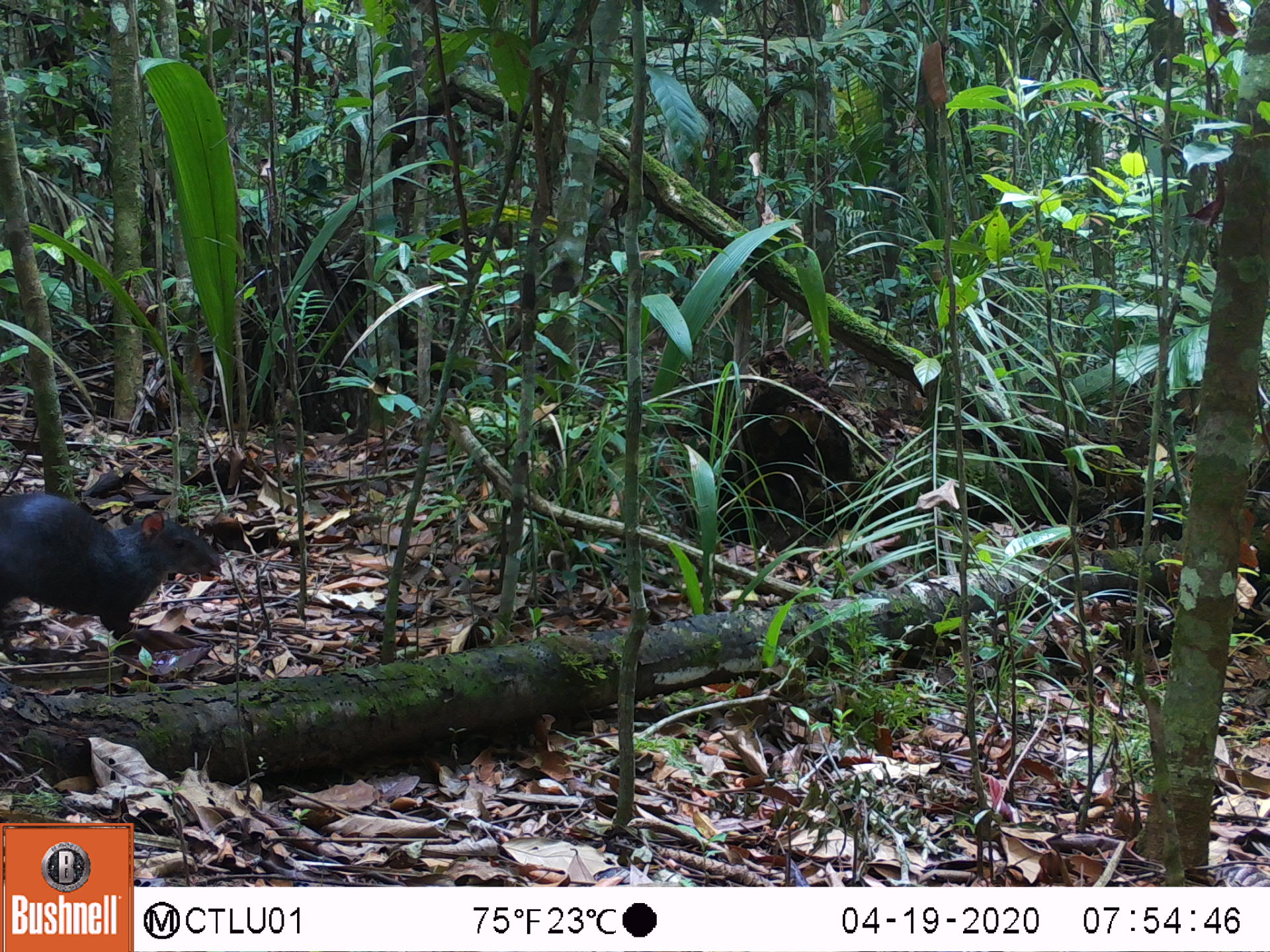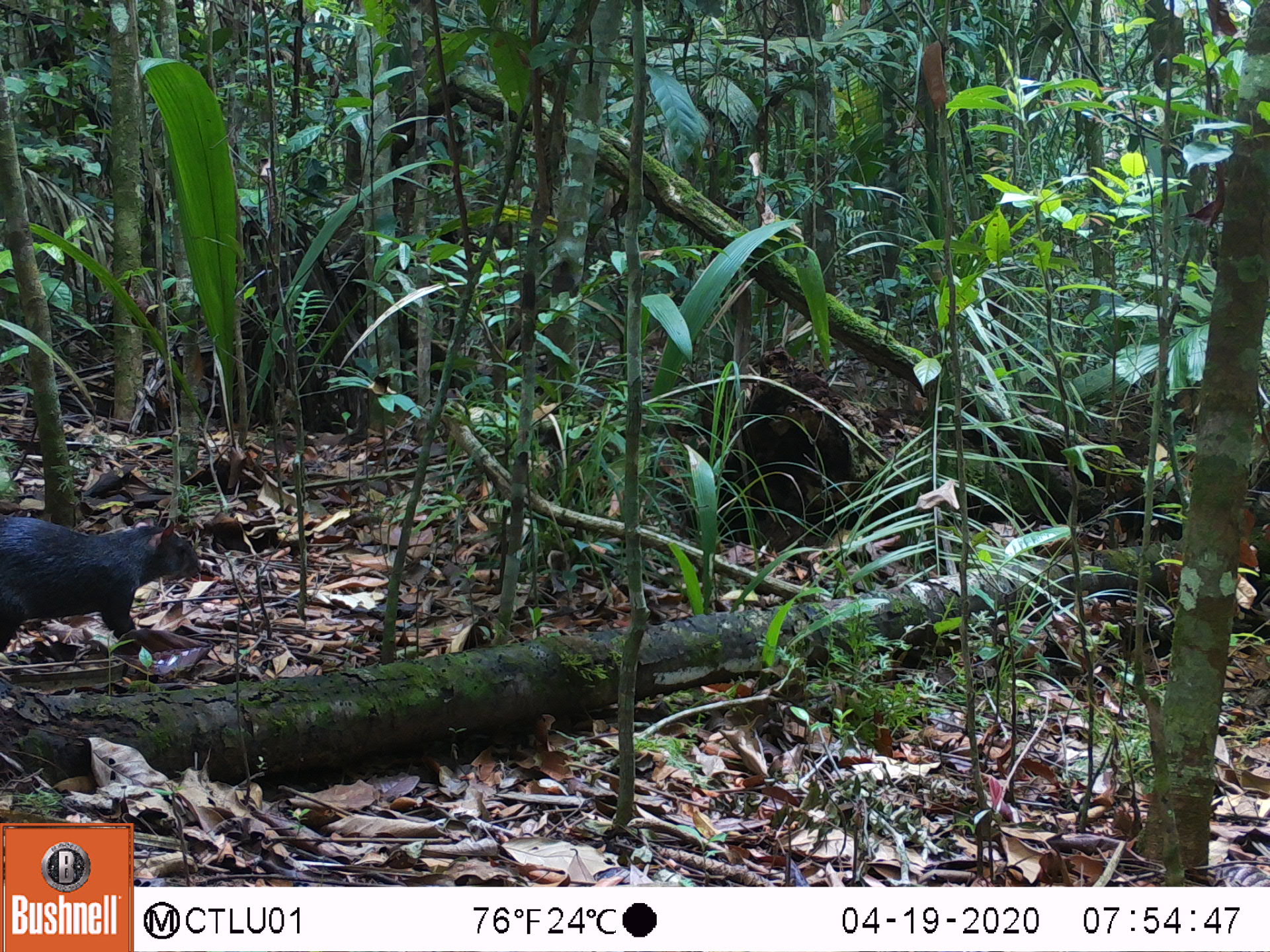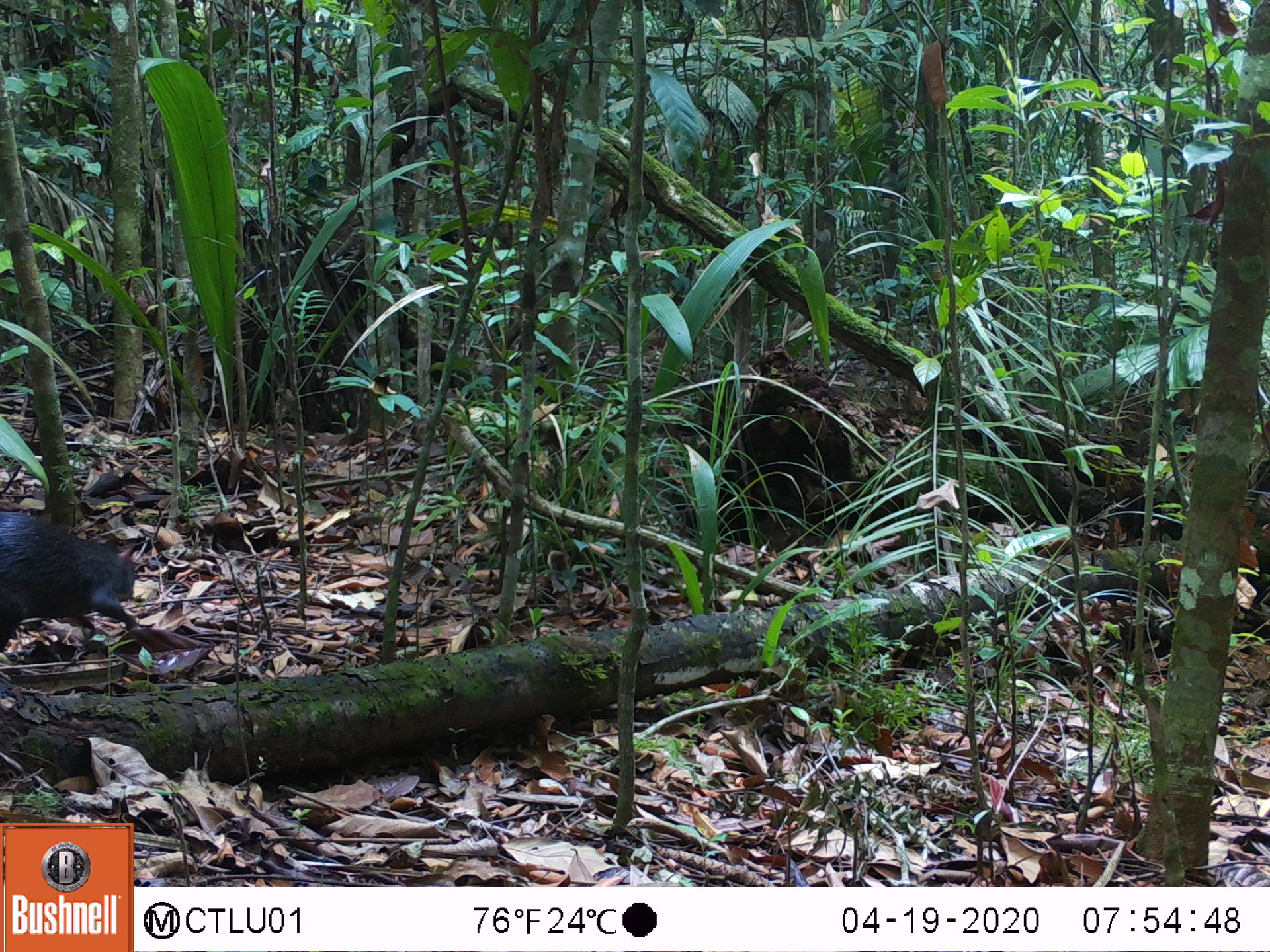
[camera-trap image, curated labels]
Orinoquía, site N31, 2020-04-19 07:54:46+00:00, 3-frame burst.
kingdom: Animalia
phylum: Chordata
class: Mammalia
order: Rodentia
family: Dasyproctidae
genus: Dasyprocta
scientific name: Dasyprocta fuliginosa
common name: black agouti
Black agouti (Dasyprocta fuliginosa).